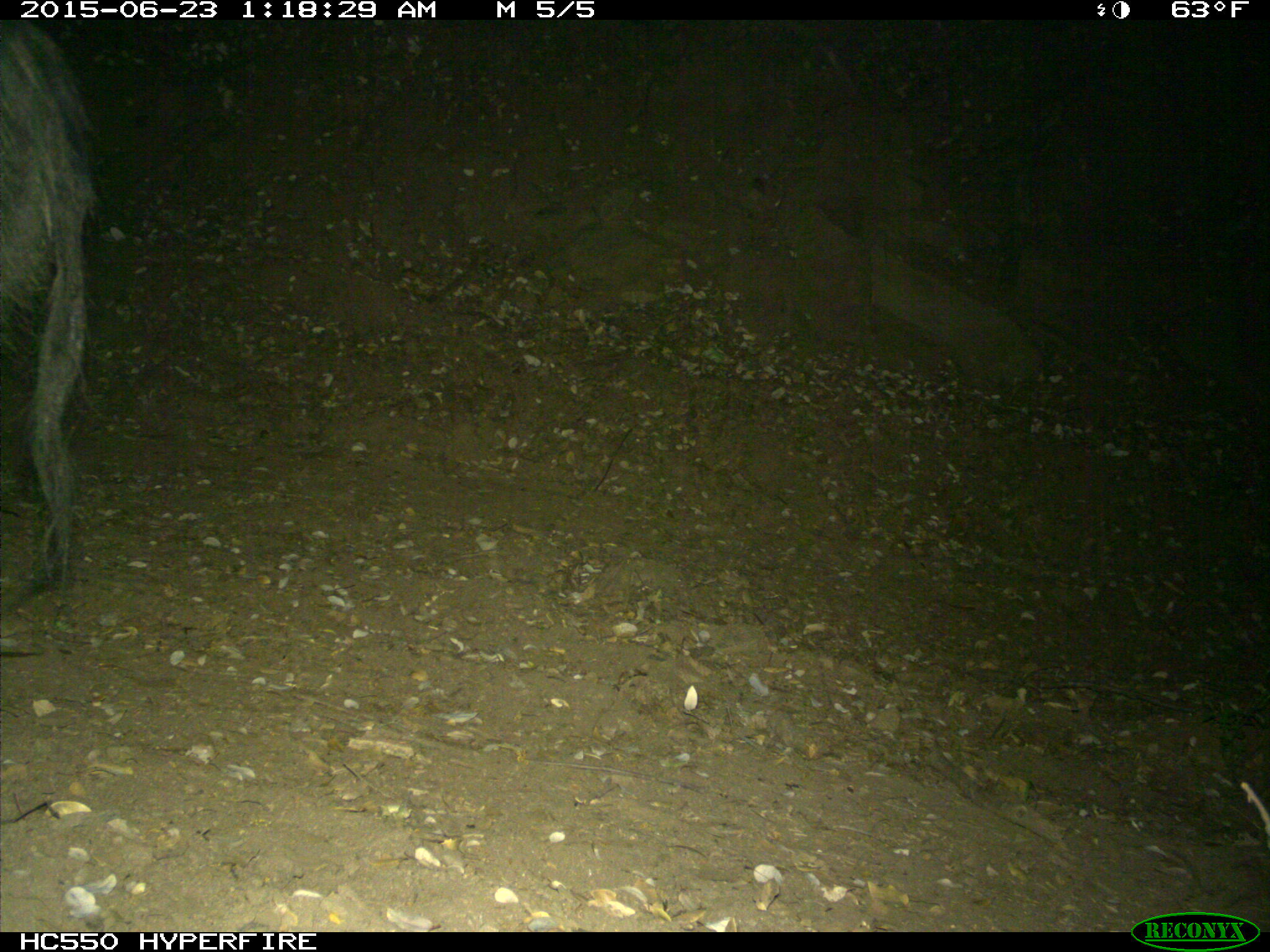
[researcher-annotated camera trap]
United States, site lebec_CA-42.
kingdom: Animalia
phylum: Chordata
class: Mammalia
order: Artiodactyla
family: Suidae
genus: Sus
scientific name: Sus scrofa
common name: wild boar